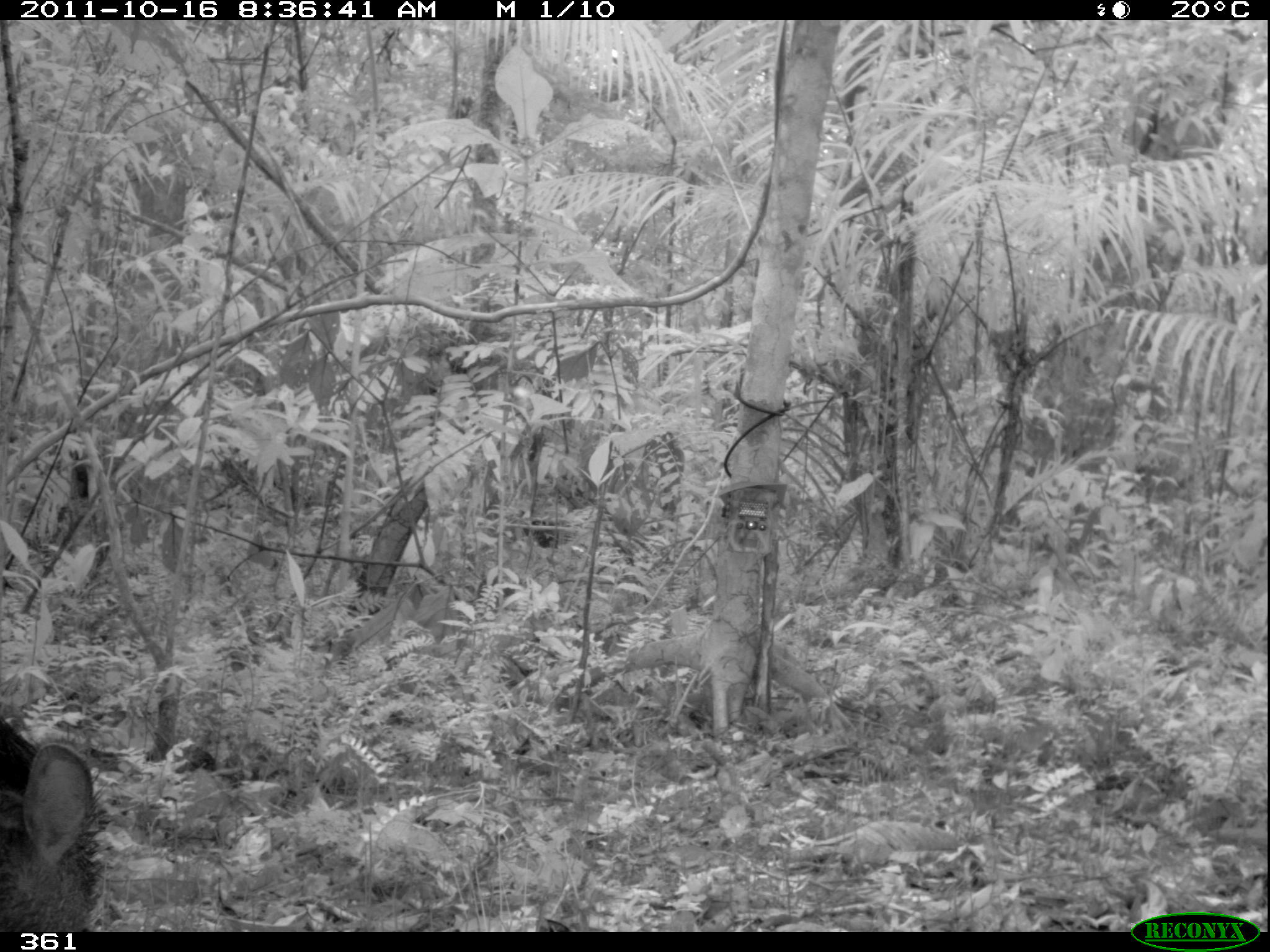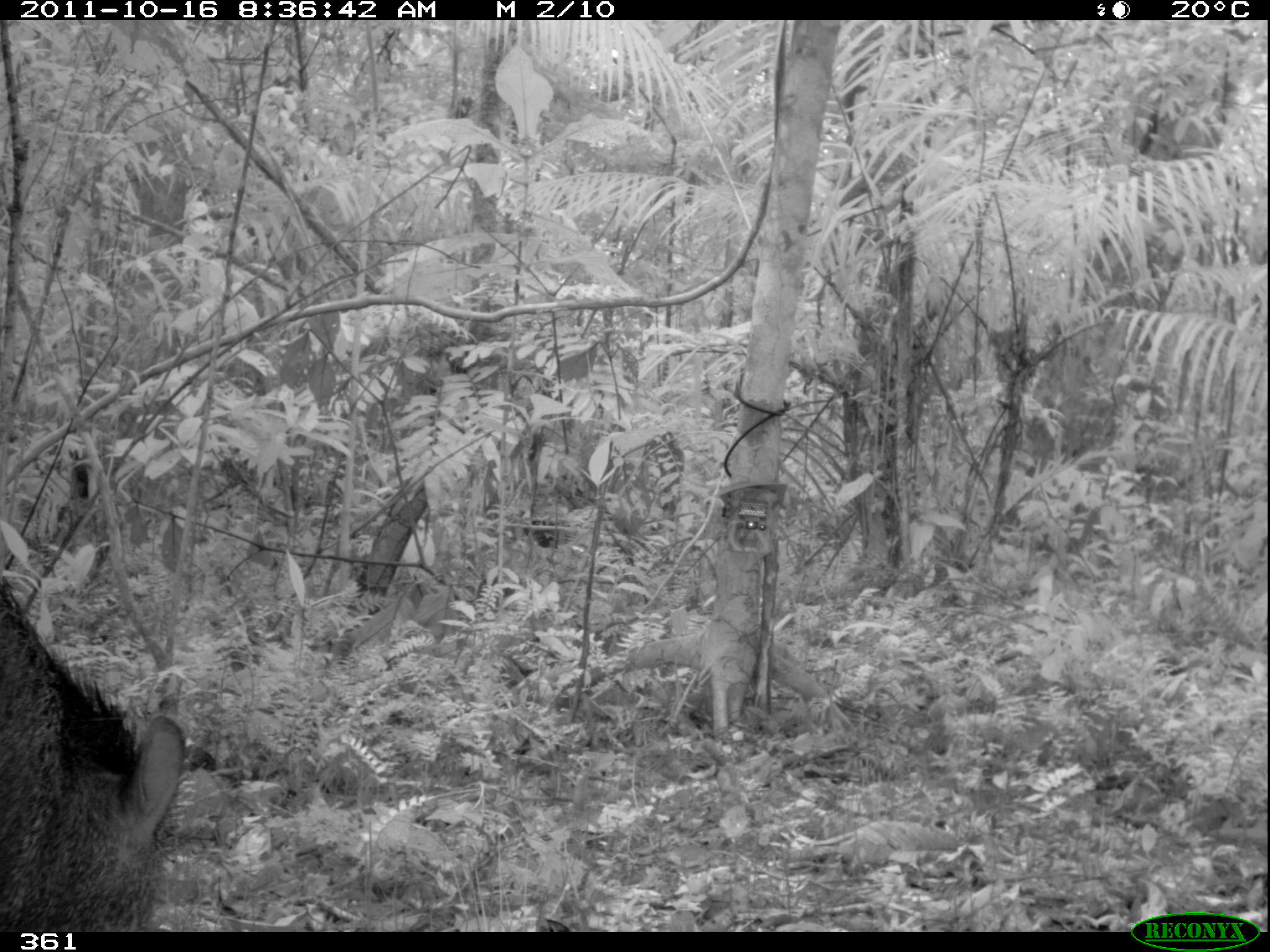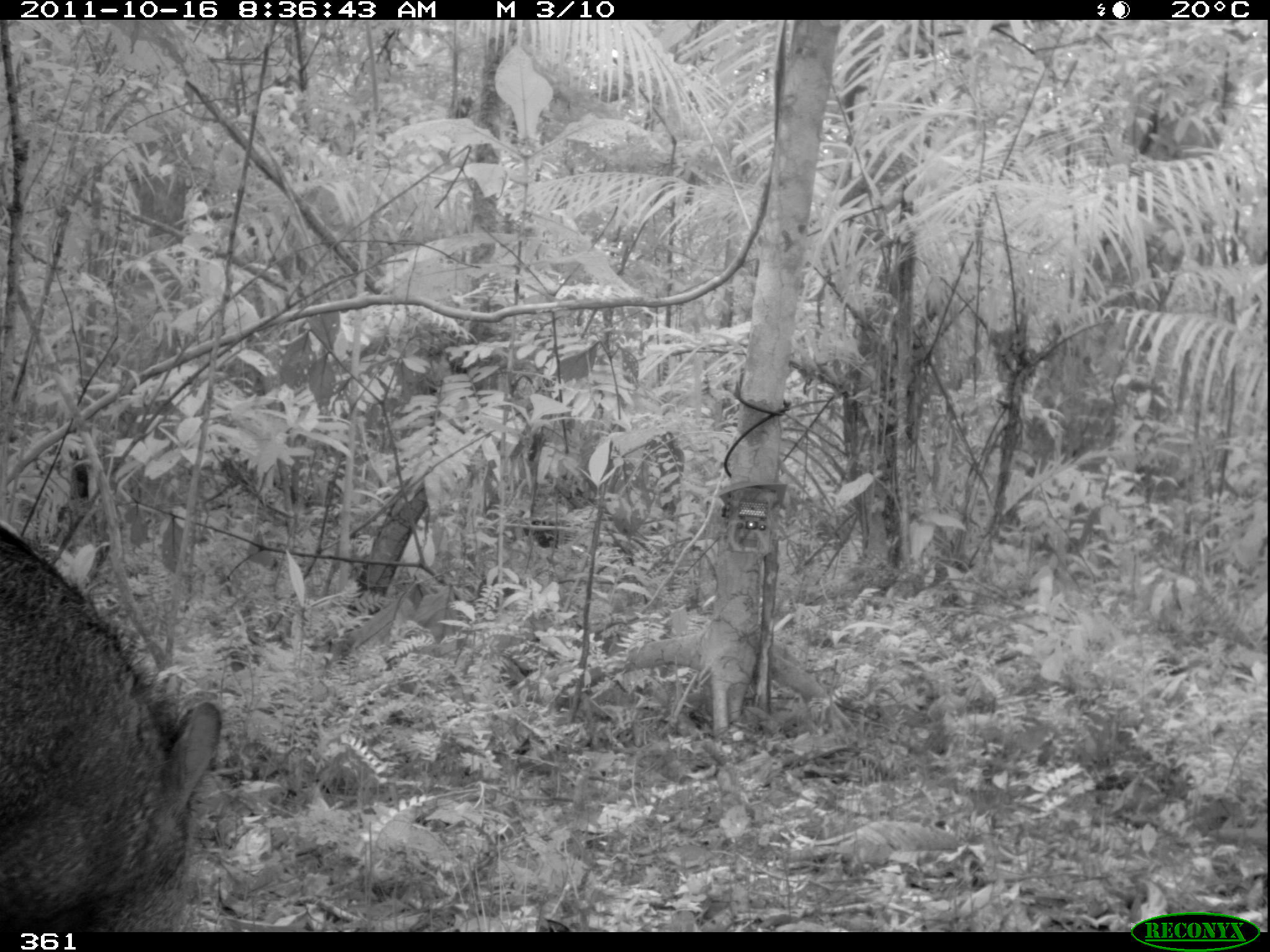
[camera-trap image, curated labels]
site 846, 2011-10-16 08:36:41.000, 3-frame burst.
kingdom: Animalia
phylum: Chordata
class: Mammalia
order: Artiodactyla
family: Tayassuidae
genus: Pecari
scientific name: Pecari tajacu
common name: collared peccary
Pecari tajacu (collared peccary).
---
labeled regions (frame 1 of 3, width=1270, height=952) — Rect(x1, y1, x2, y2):
pecari tajacu: Rect(0, 714, 108, 932)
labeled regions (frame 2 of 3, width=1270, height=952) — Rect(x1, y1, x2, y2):
pecari tajacu: Rect(0, 581, 187, 932)